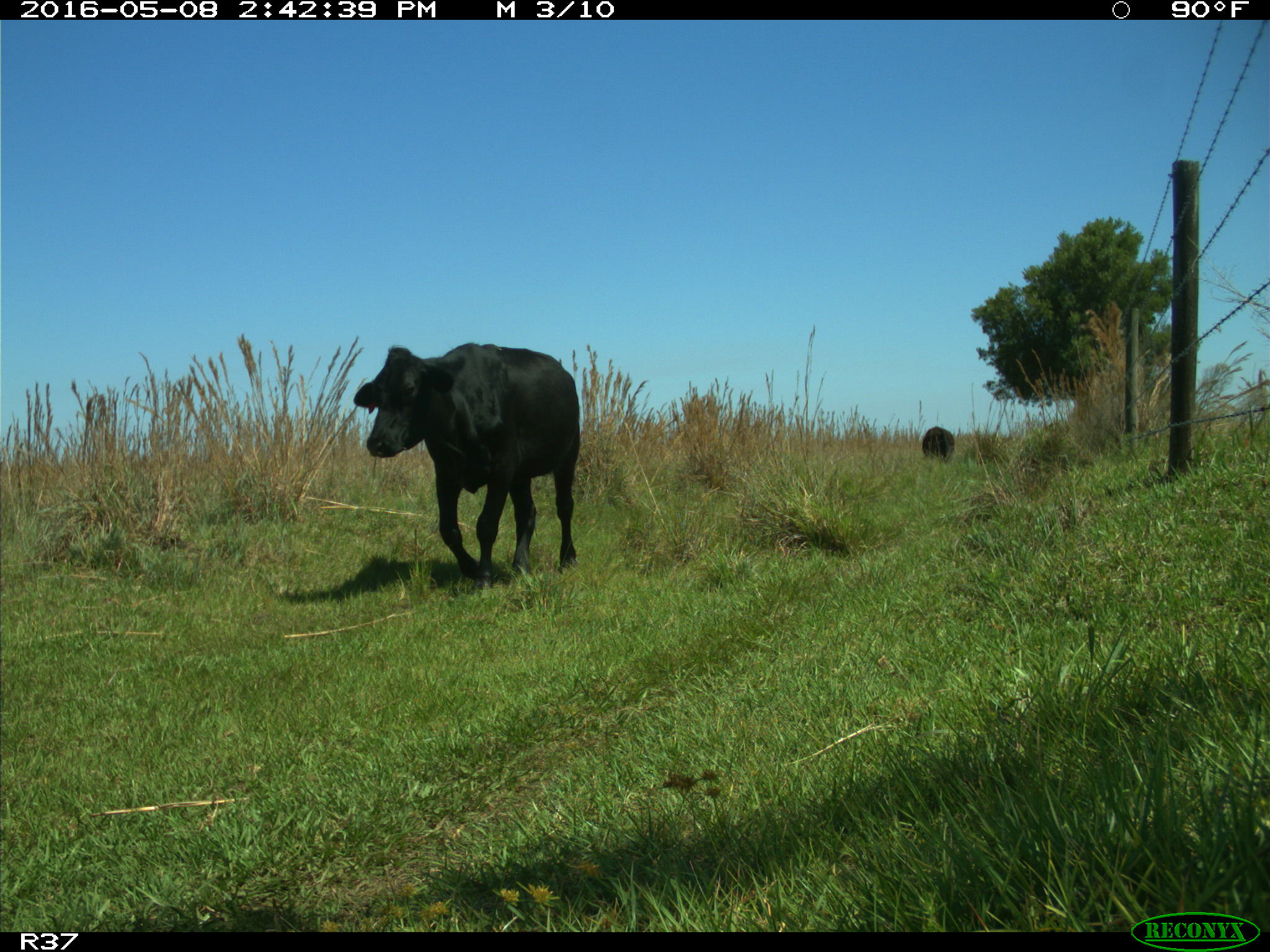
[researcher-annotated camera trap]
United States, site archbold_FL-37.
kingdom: Animalia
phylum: Chordata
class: Mammalia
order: Artiodactyla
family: Bovidae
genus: Bos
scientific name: Bos taurus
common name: domestic cow